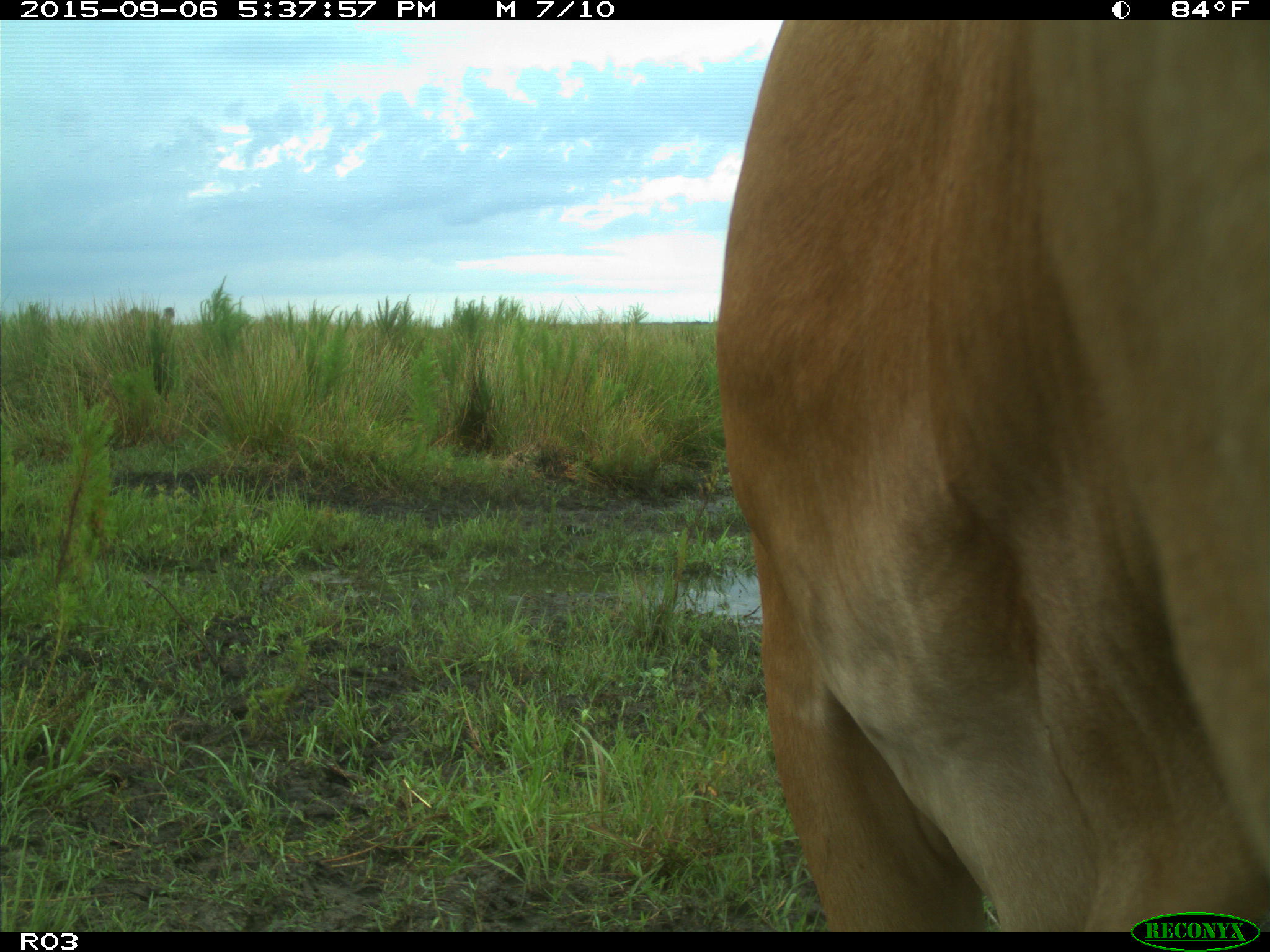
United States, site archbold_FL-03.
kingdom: Animalia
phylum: Chordata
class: Mammalia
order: Artiodactyla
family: Bovidae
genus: Bos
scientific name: Bos taurus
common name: domestic cow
Bos taurus (domestic cow).